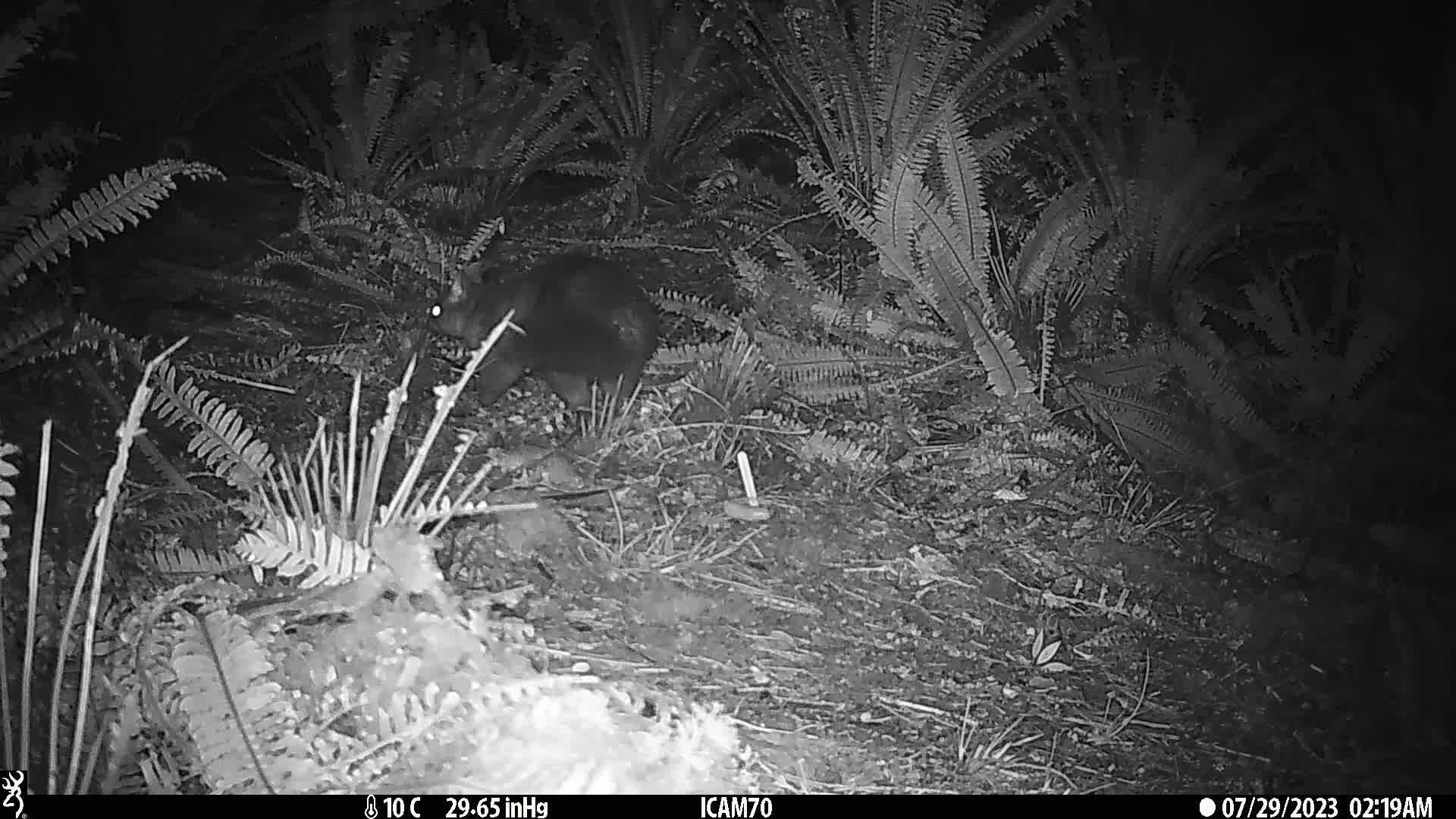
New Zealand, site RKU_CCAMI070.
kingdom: Animalia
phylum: Chordata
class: Mammalia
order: Diprotodontia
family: Phalangeridae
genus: Trichosurus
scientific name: Trichosurus vulpecula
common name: common brushtail possum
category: possum